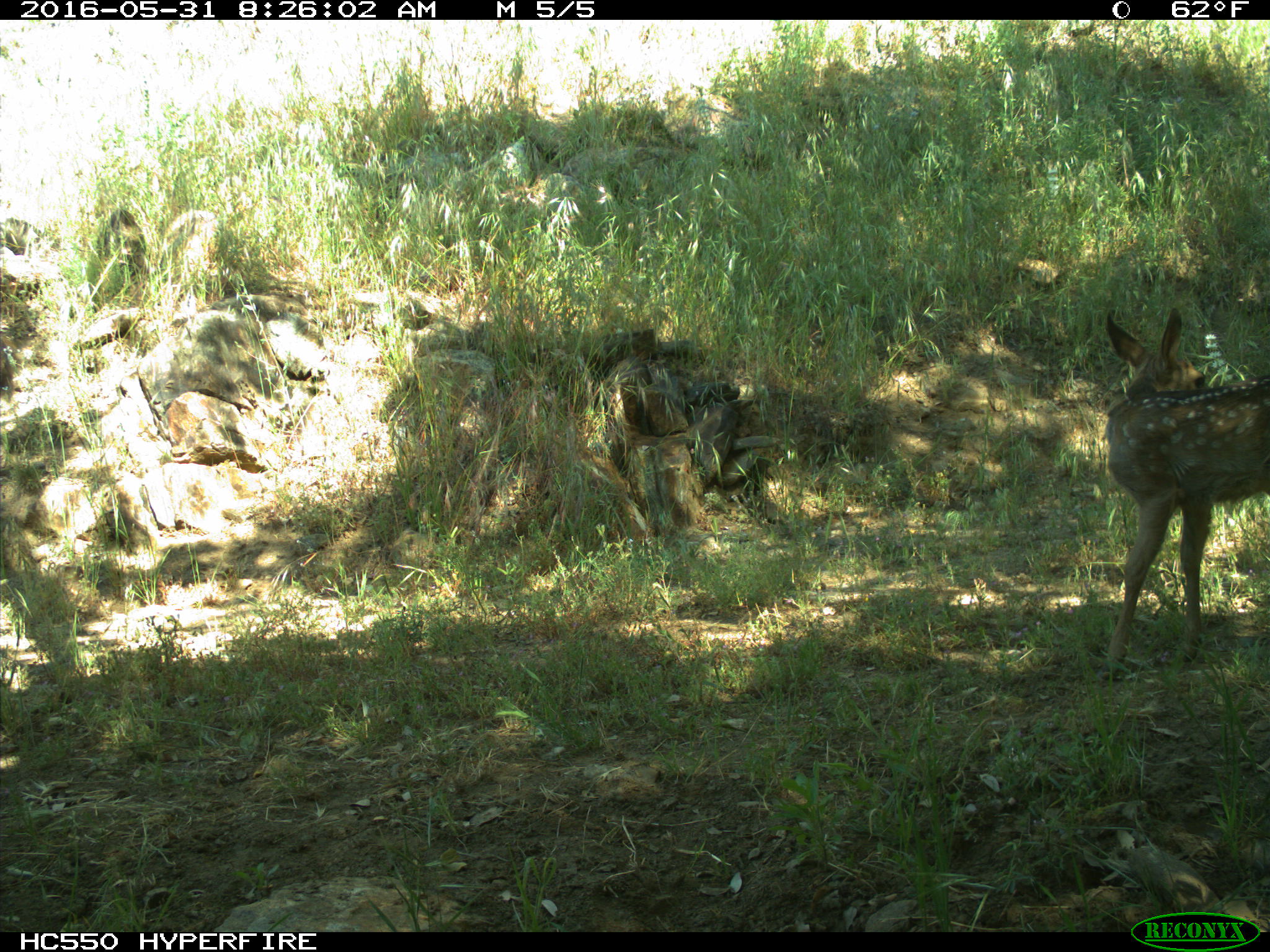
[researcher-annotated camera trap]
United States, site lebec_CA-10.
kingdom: Animalia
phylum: Chordata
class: Mammalia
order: Artiodactyla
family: Cervidae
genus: Odocoileus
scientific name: Odocoileus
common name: deer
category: unidentified deer